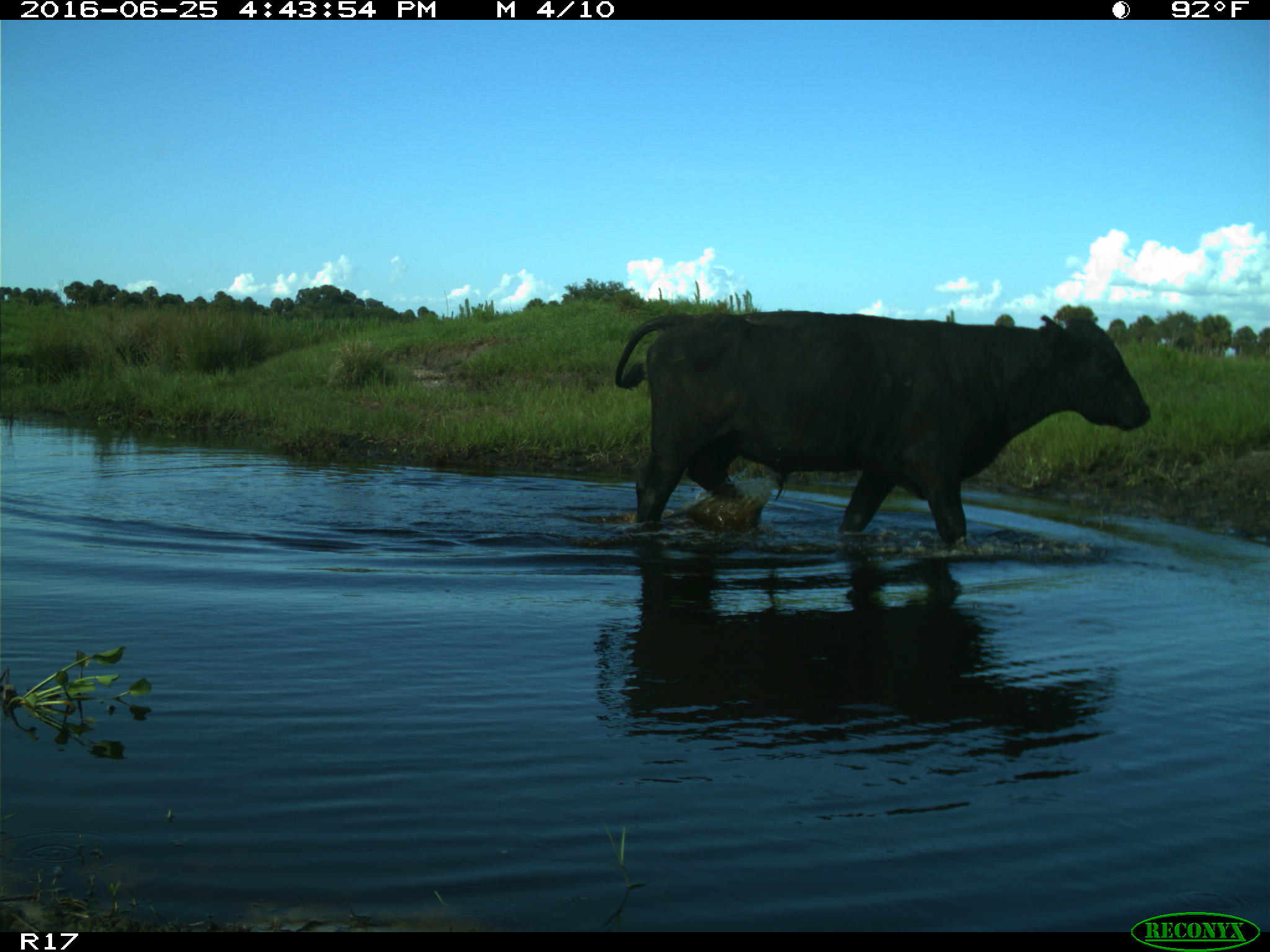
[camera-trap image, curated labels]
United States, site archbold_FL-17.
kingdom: Animalia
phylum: Chordata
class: Mammalia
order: Artiodactyla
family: Bovidae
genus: Bos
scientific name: Bos taurus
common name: domestic cow